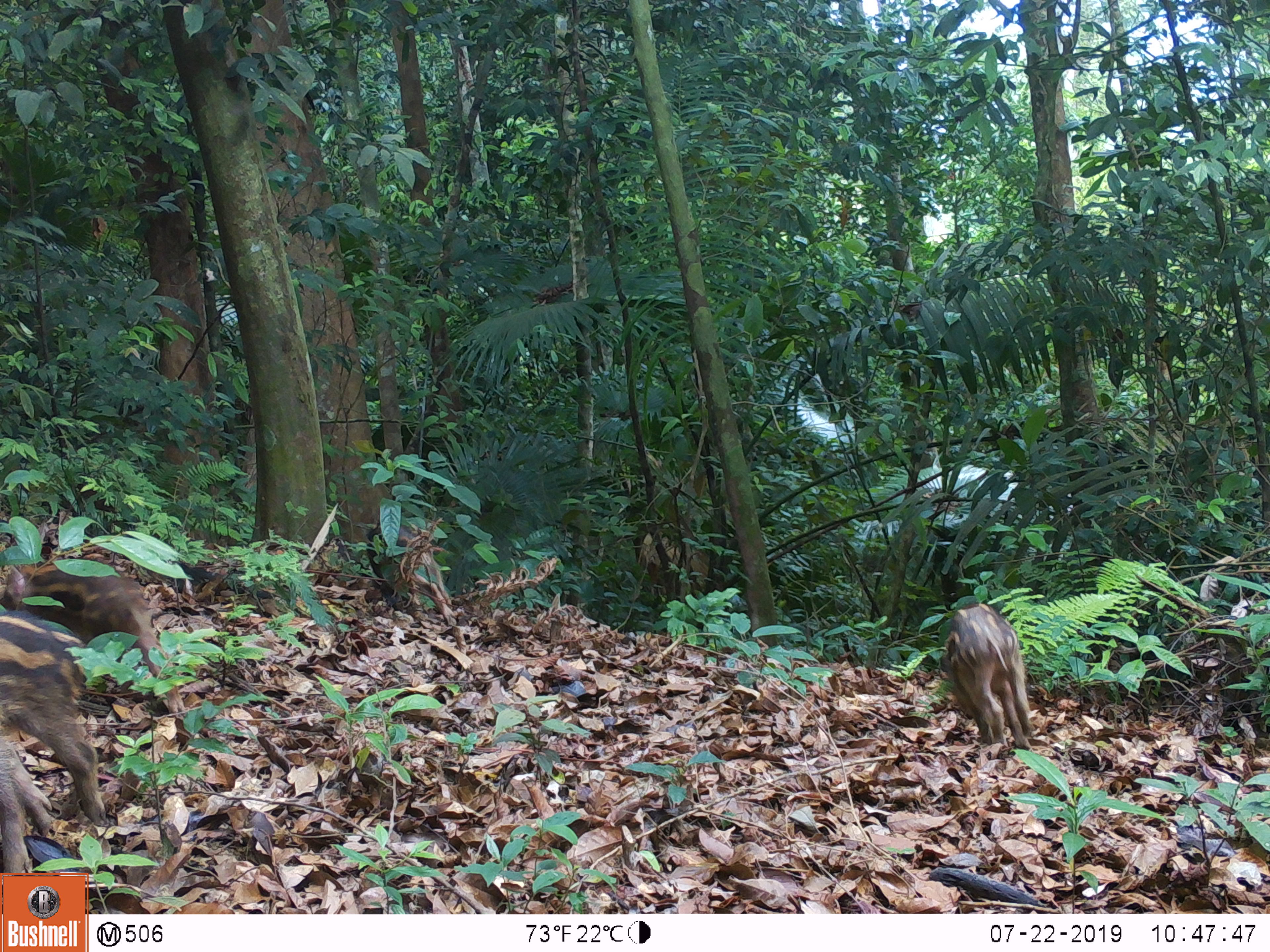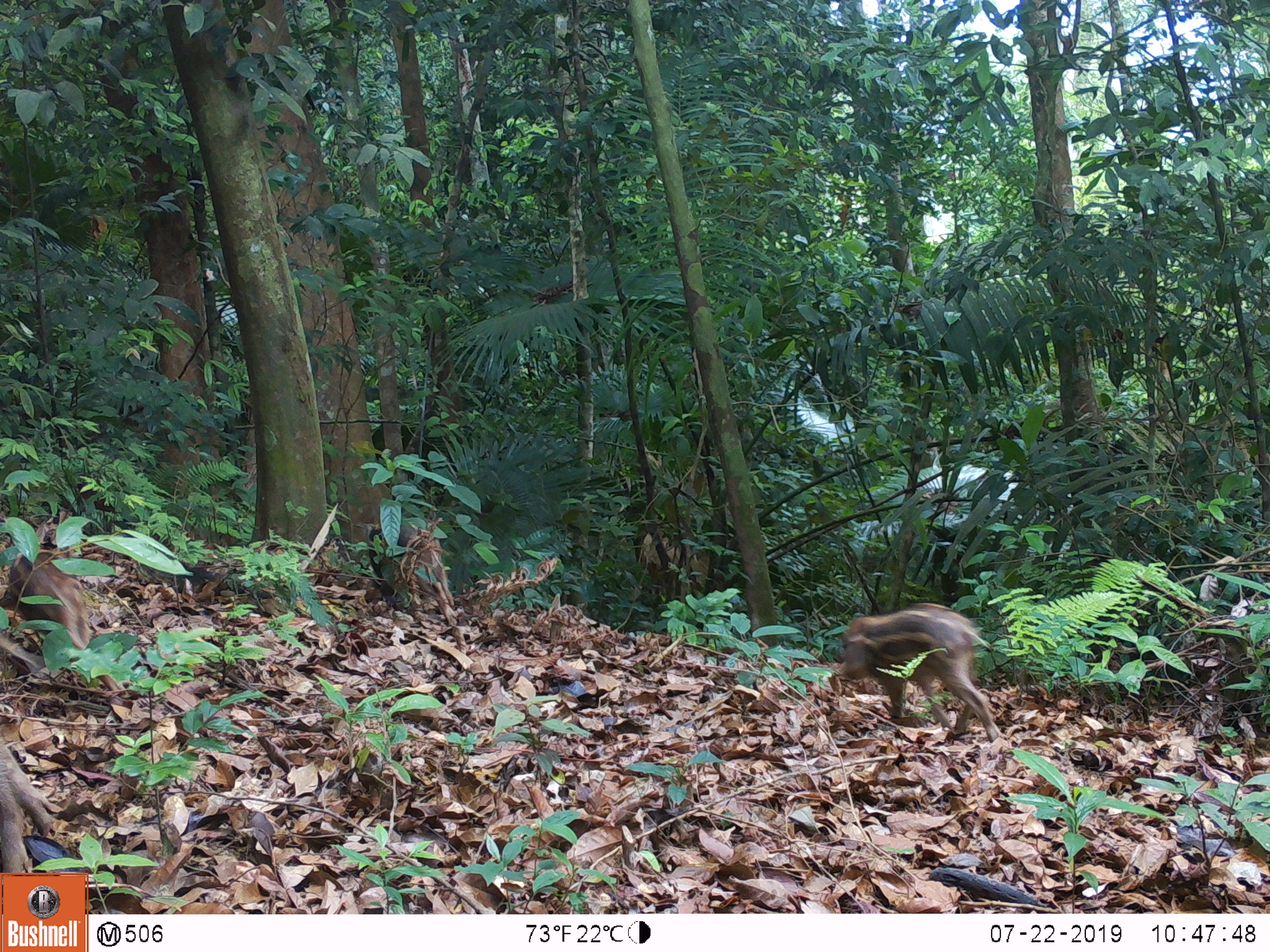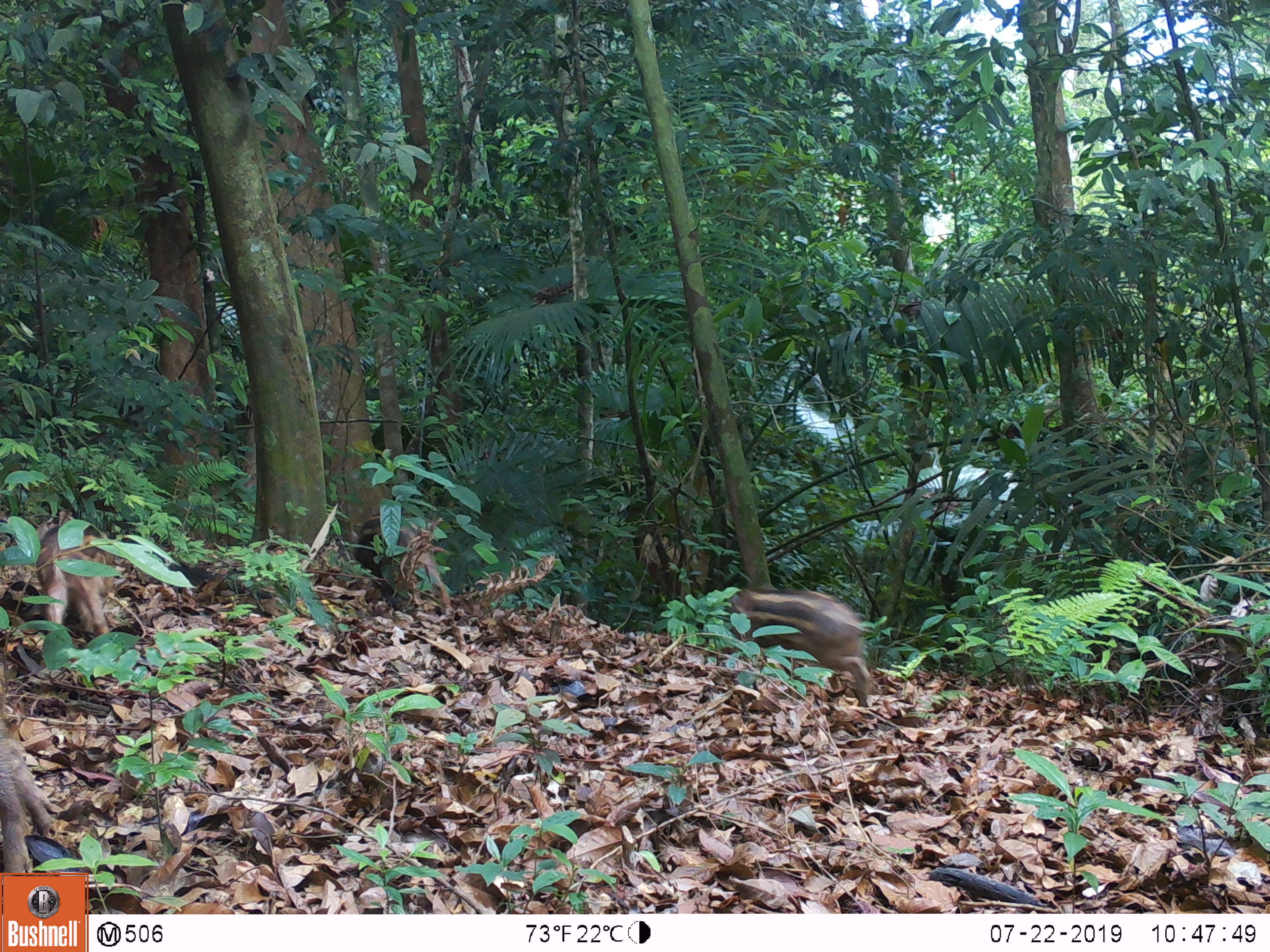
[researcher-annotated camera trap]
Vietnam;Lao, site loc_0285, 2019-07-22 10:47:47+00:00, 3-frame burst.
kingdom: Animalia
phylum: Chordata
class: Mammalia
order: Artiodactyla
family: Suidae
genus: Sus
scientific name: Sus scrofa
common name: eurasian wild pig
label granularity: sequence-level